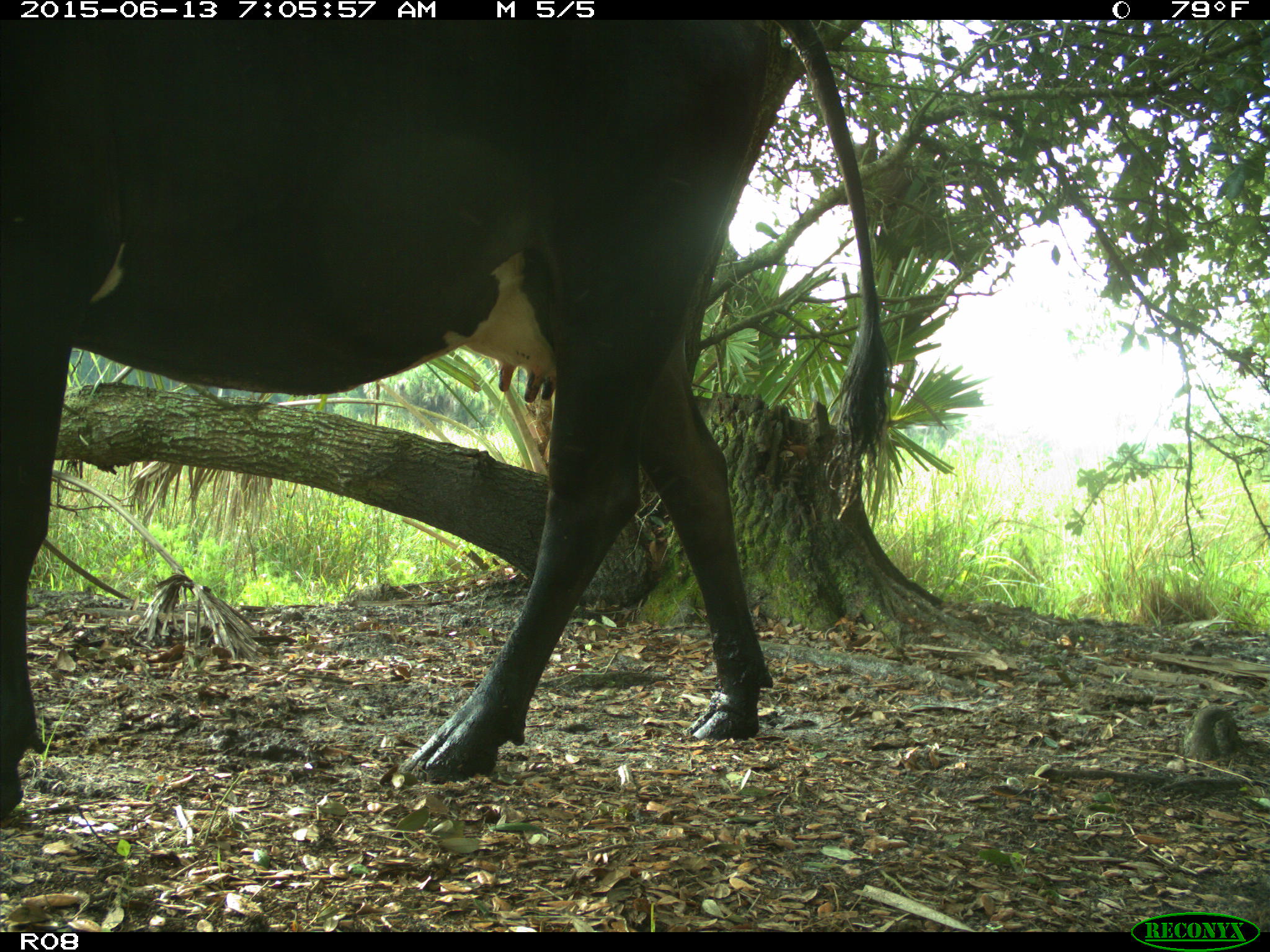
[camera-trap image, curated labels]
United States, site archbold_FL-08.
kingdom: Animalia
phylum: Chordata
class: Mammalia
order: Artiodactyla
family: Bovidae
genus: Bos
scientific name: Bos taurus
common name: domestic cow